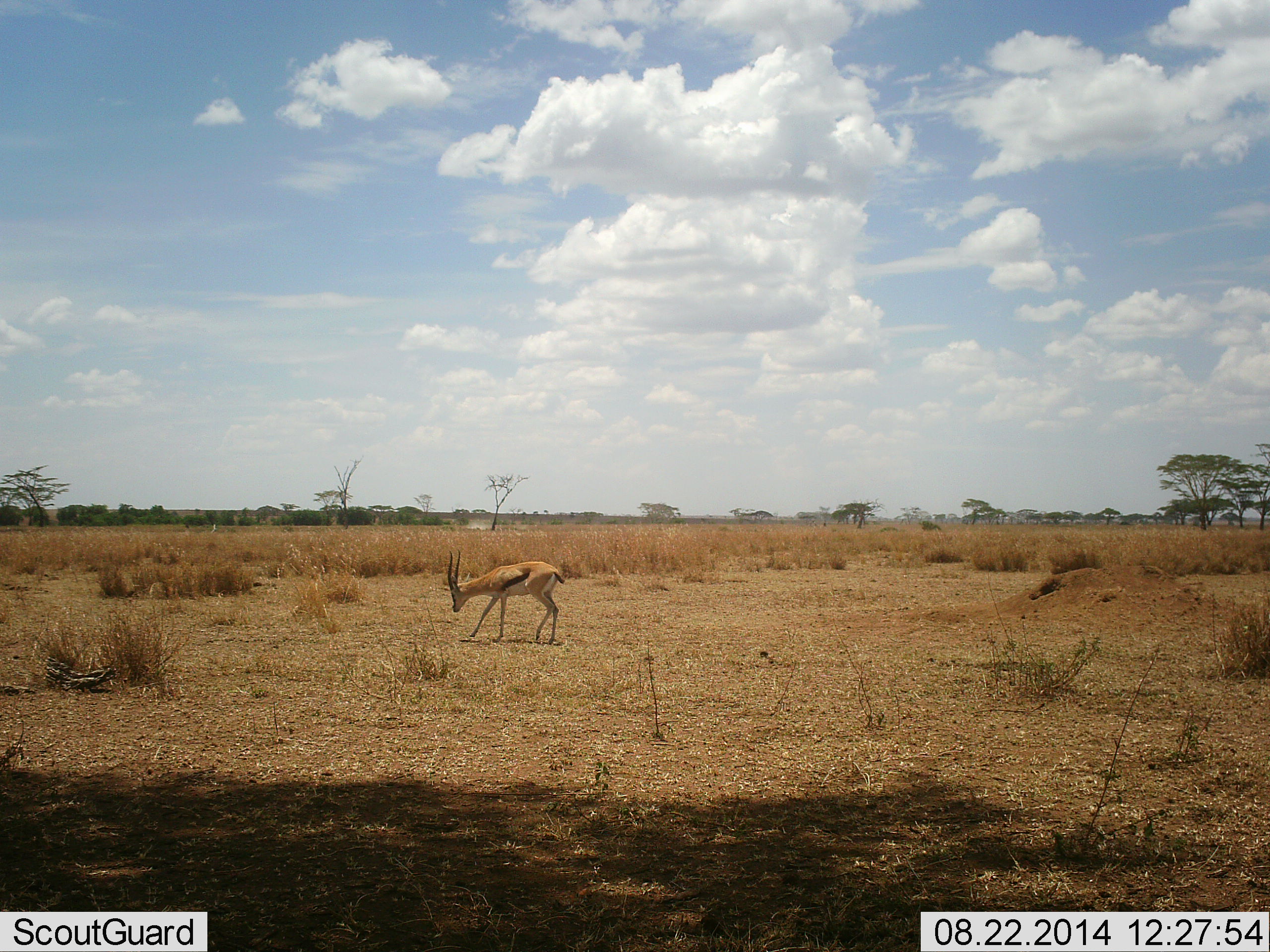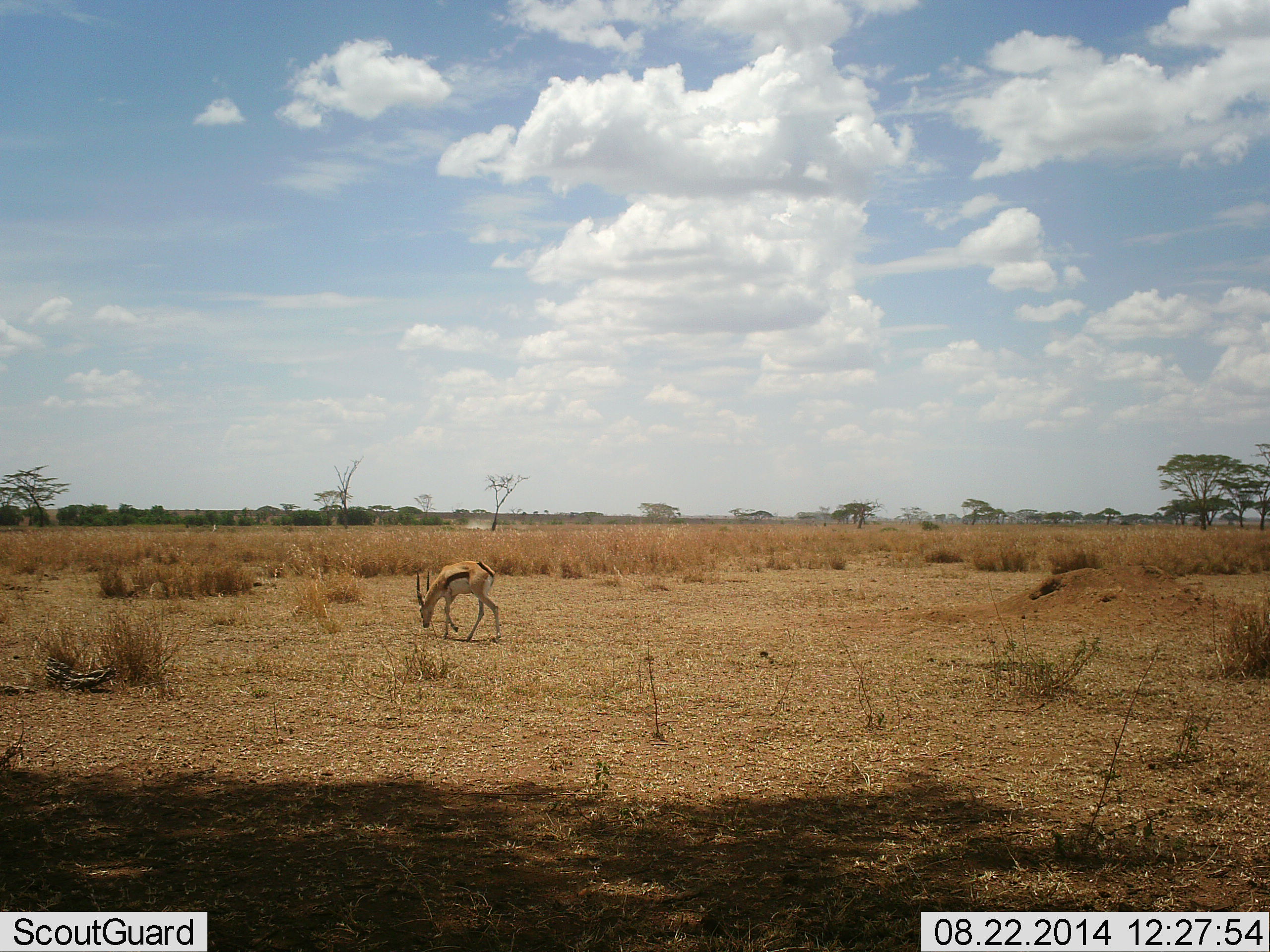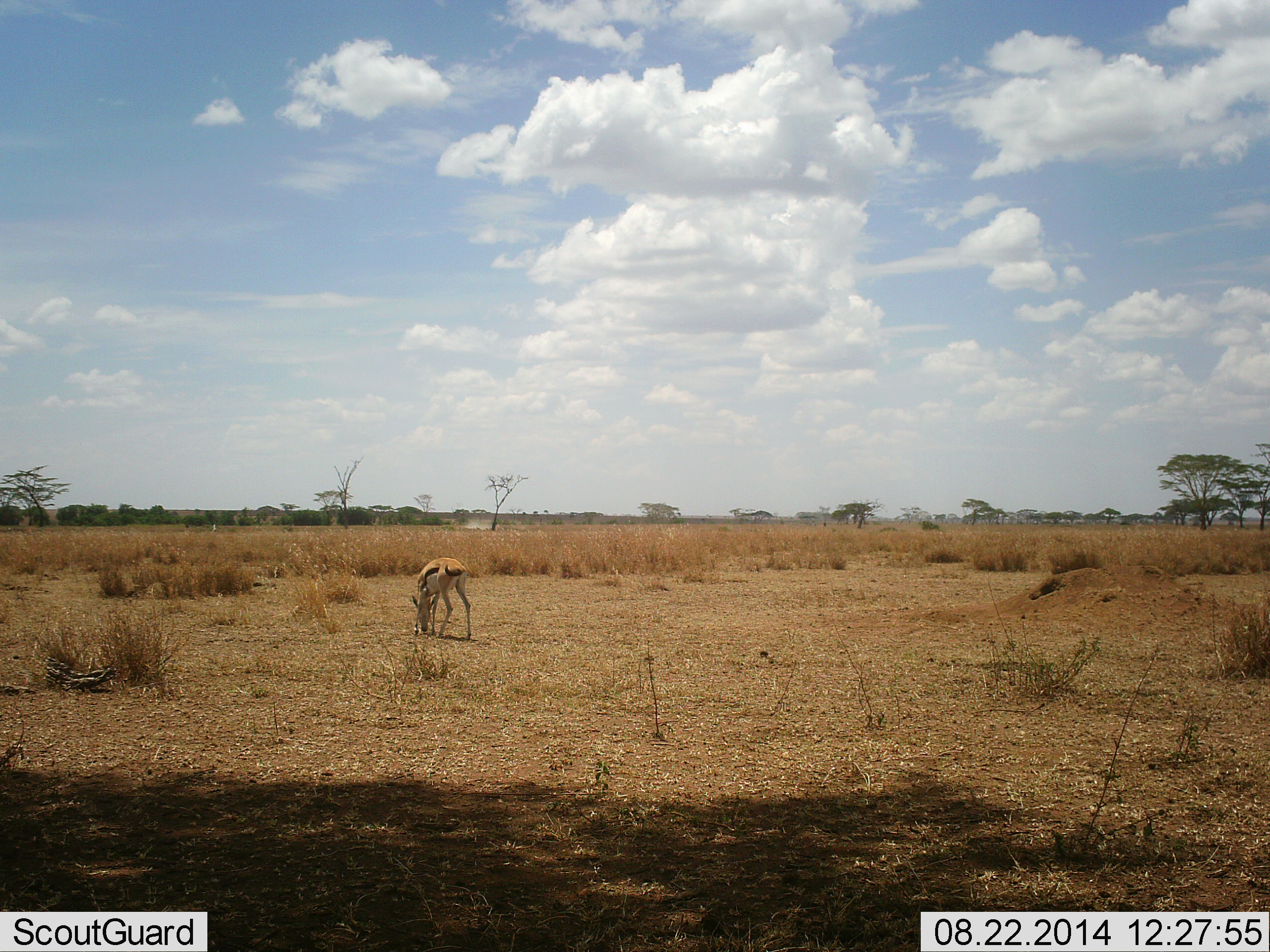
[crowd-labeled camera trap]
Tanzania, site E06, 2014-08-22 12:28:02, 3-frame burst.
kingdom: Animalia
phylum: Chordata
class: Mammalia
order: Artiodactyla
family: Bovidae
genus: Eudorcas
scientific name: Eudorcas thomsonii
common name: thomson's gazelle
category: gazellethomsons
Gazellethomsons (thomson's gazelle) (Eudorcas thomsonii), count 1. Behavior (volunteer vote fractions): standing 0%, resting 0%, moving 40%, interacting 0%. Young present (vote fraction): 0%. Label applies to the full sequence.